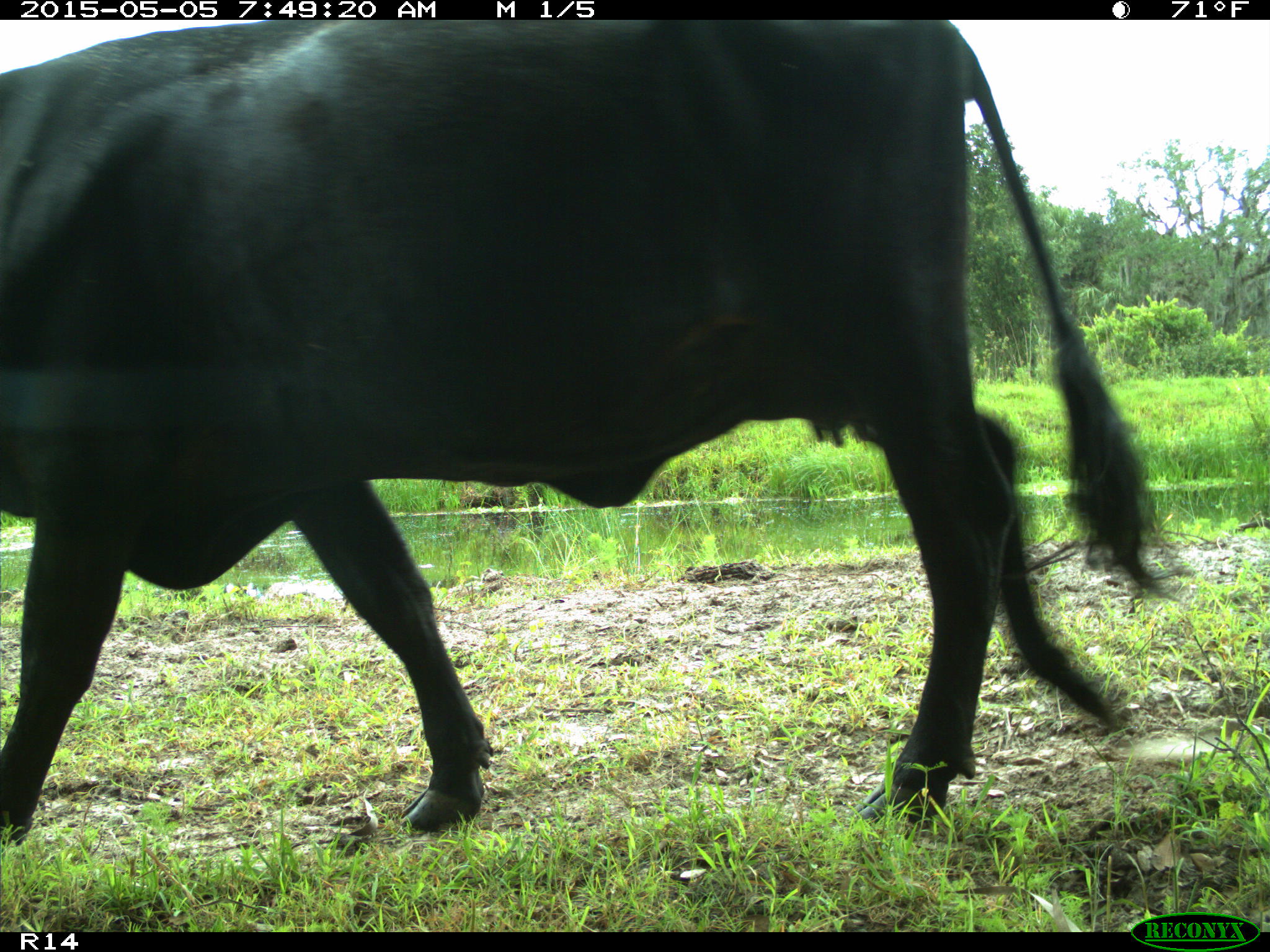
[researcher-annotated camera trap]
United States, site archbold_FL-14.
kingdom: Animalia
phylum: Chordata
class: Mammalia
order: Artiodactyla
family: Bovidae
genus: Bos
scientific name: Bos taurus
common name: domestic cow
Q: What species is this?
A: Bos taurus (domestic cow).